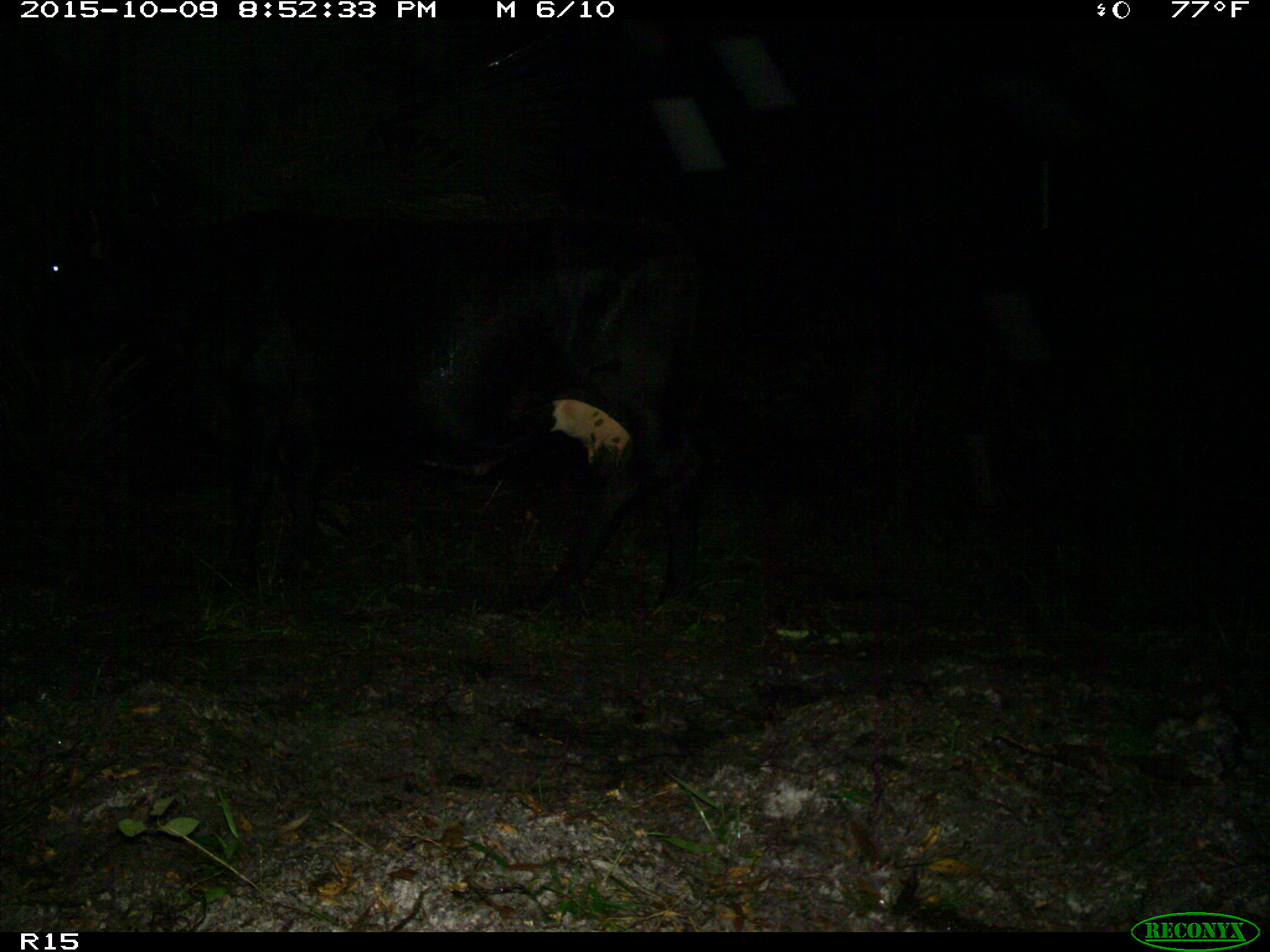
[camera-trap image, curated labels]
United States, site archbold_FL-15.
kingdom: Animalia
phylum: Chordata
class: Mammalia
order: Artiodactyla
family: Bovidae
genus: Bos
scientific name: Bos taurus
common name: domestic cow